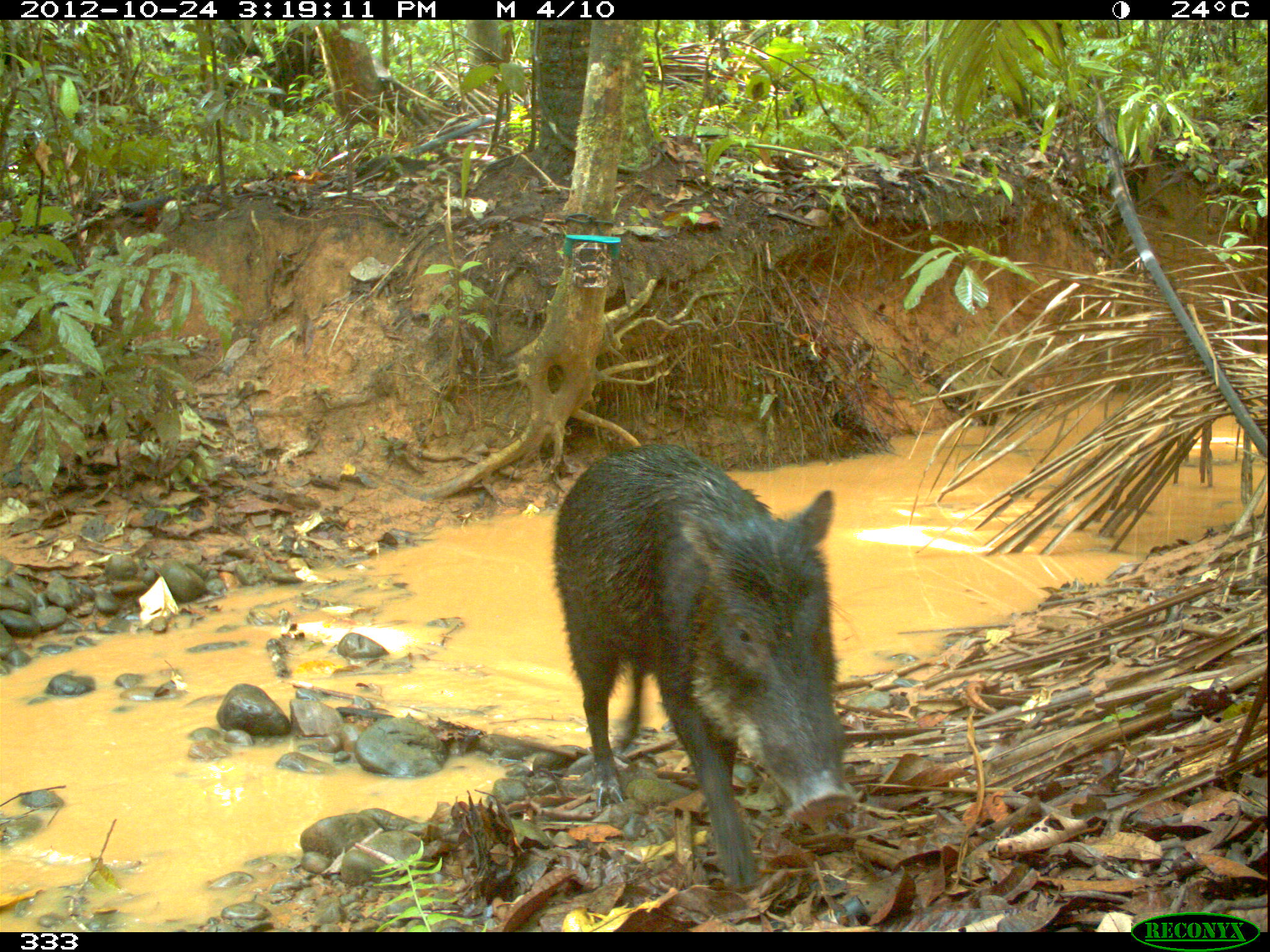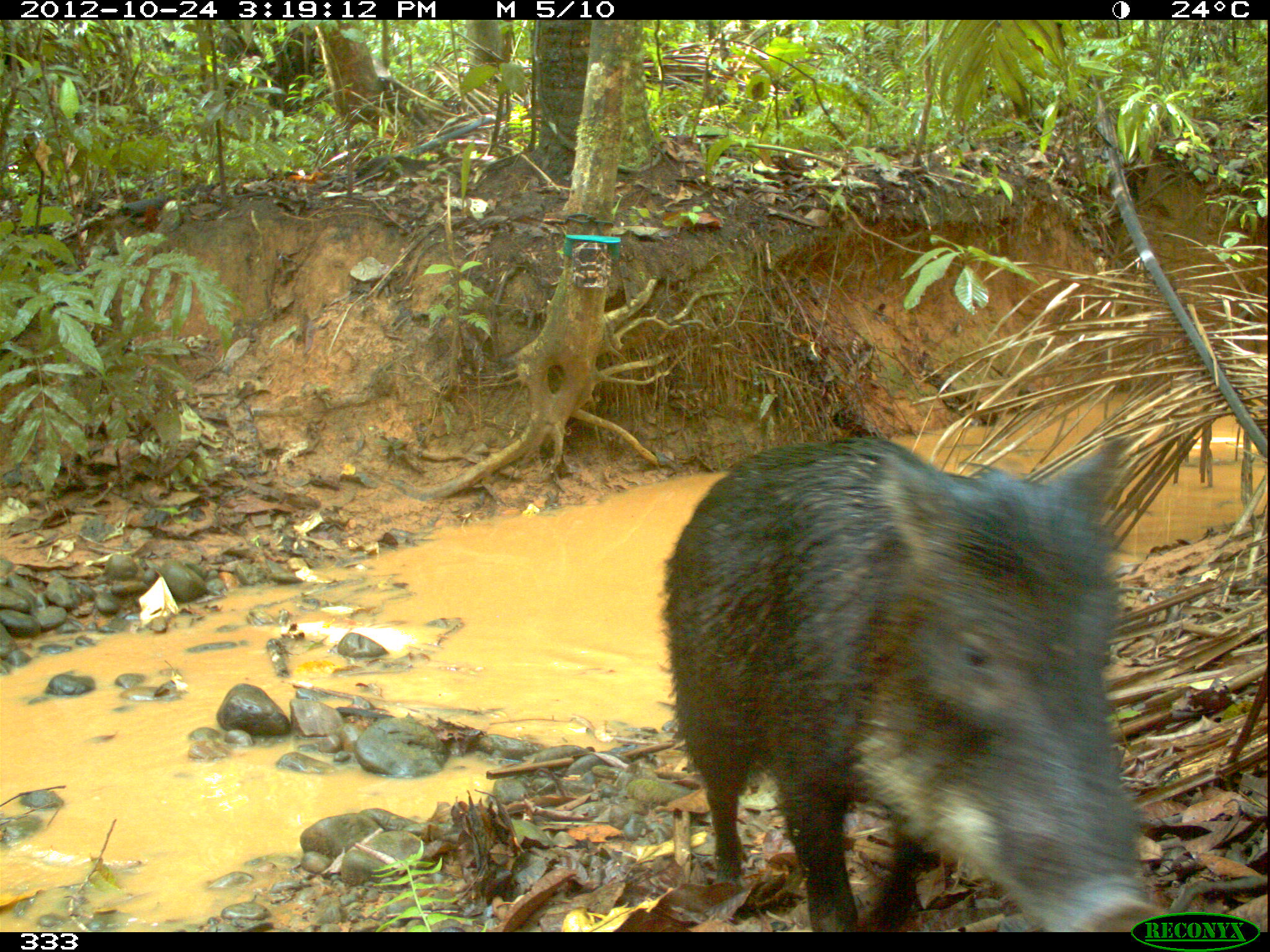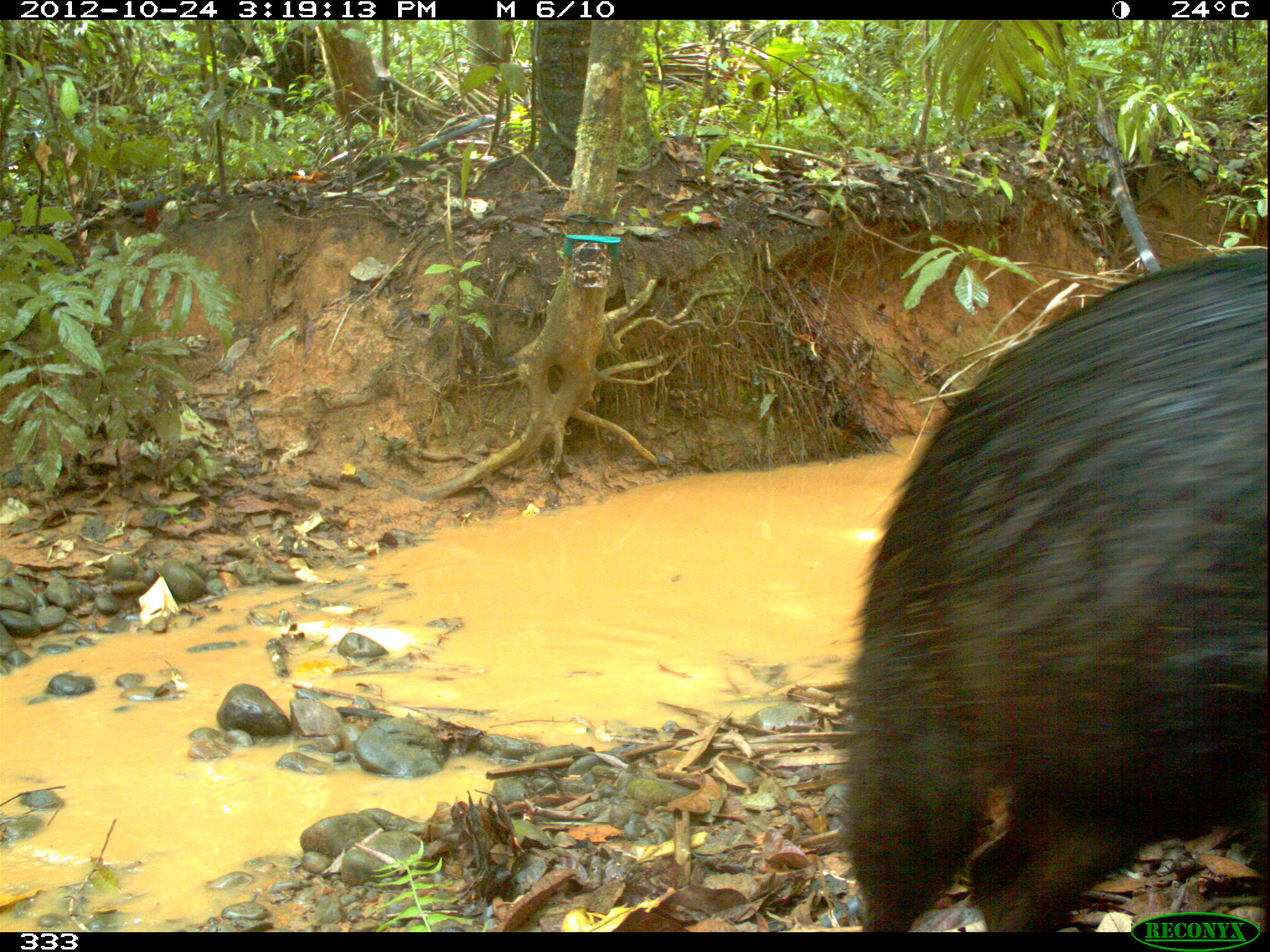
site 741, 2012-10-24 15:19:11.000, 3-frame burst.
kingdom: Animalia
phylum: Chordata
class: Mammalia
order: Artiodactyla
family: Tayassuidae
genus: Tayassu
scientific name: Tayassu pecari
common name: white-lipped peccary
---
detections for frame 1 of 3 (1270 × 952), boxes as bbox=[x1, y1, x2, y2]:
tayassu pecari: bbox=[550, 440, 858, 887]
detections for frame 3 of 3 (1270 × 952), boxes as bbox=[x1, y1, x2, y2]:
tayassu pecari: bbox=[831, 247, 1269, 930]